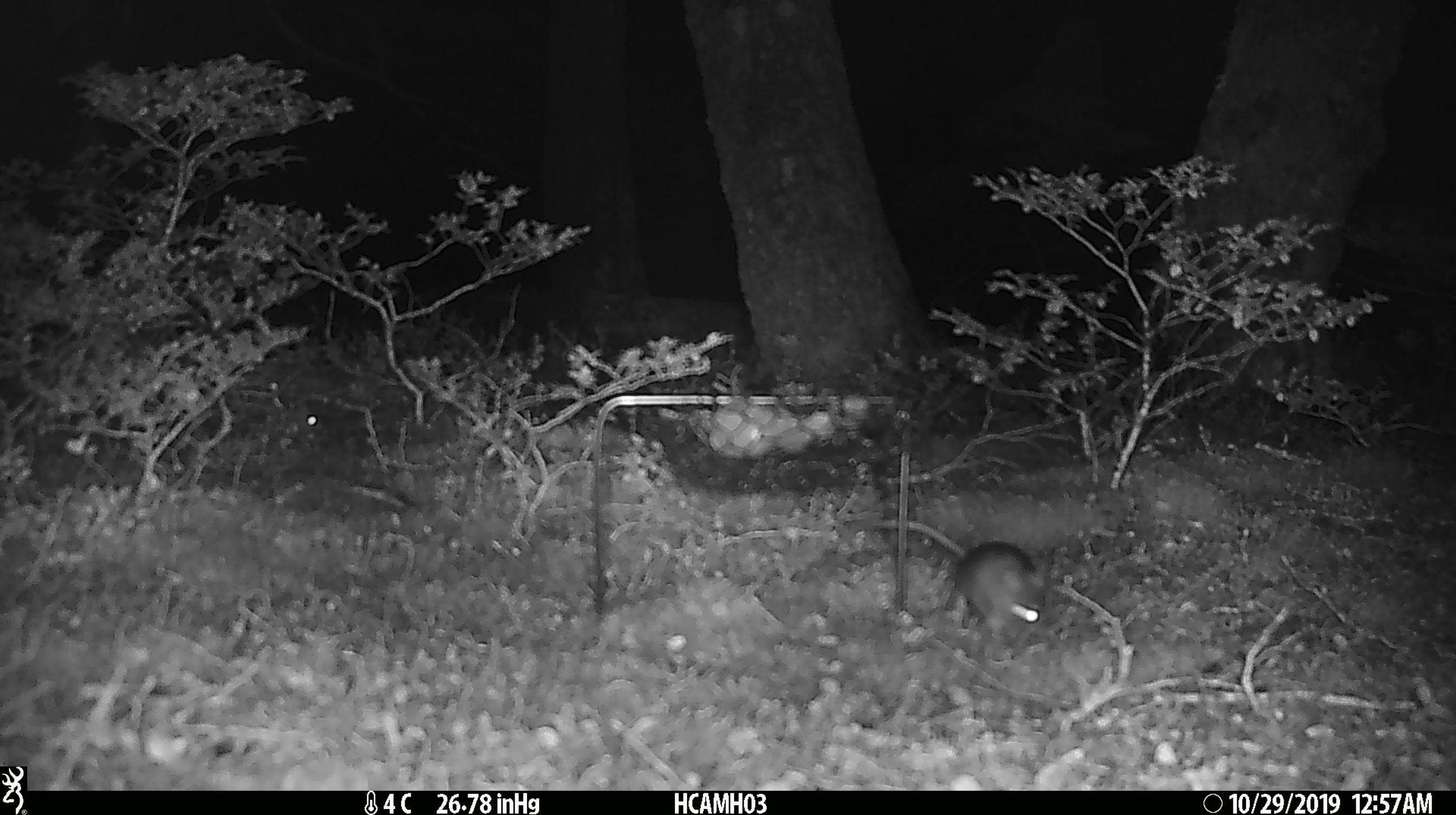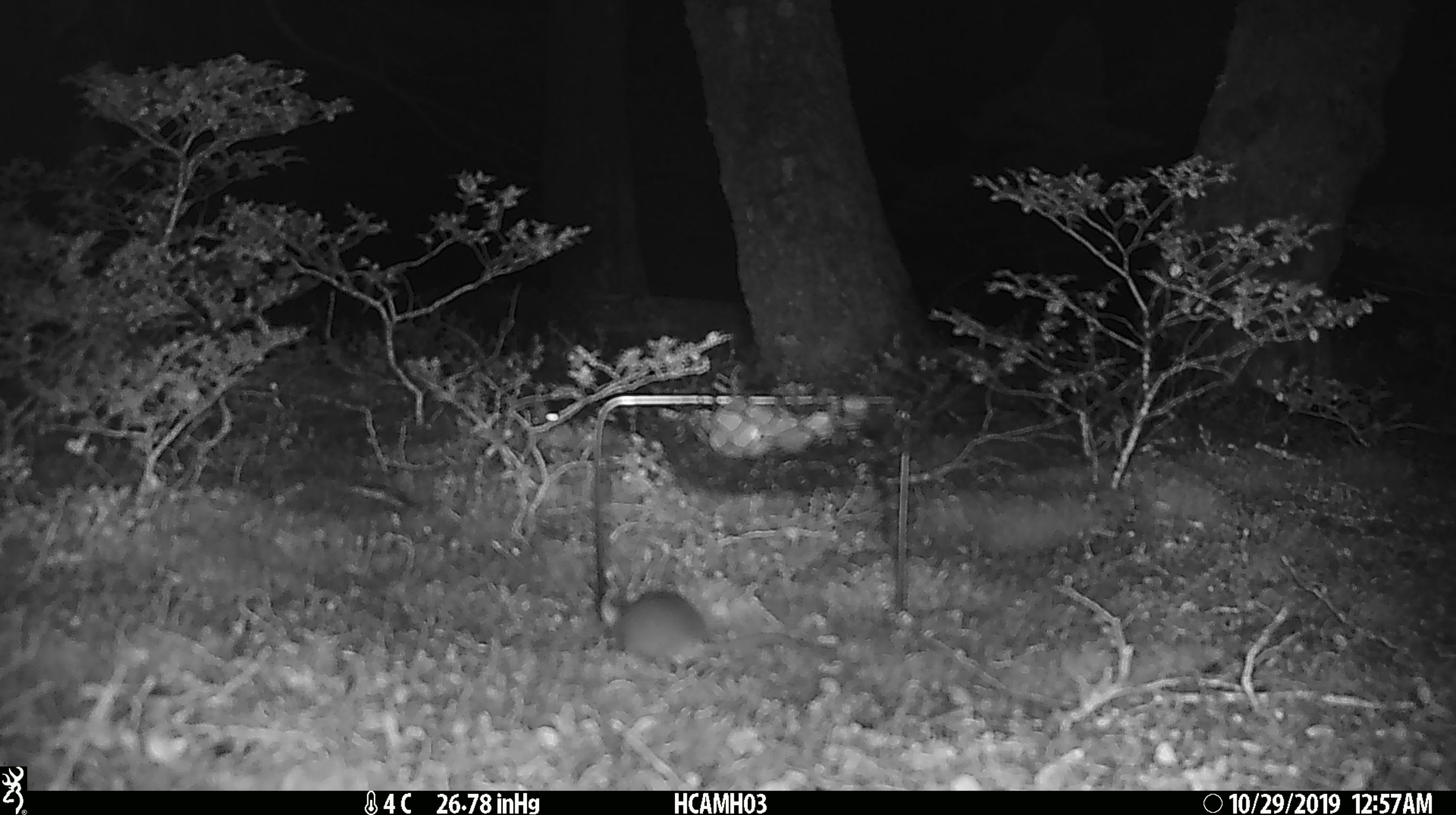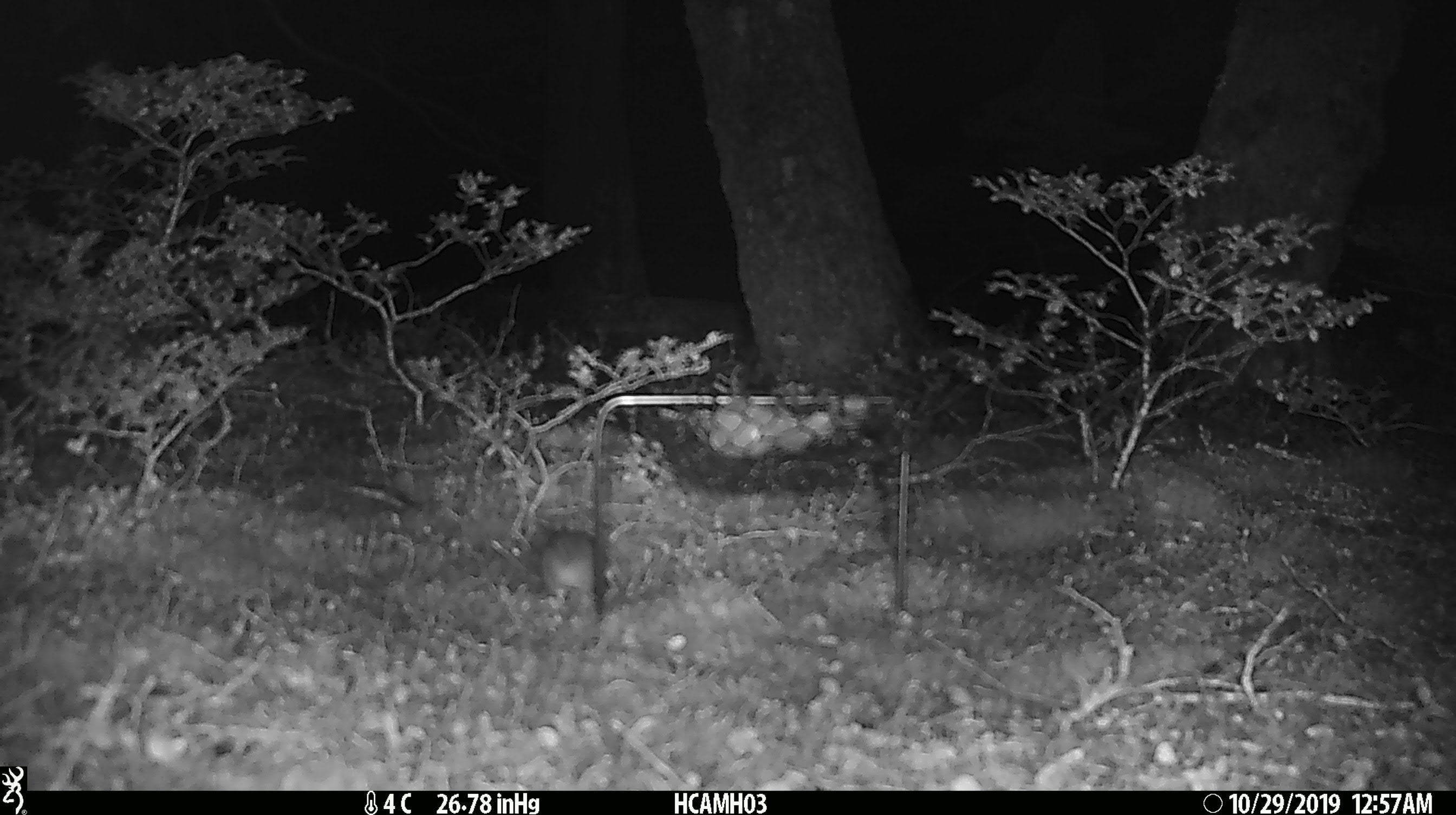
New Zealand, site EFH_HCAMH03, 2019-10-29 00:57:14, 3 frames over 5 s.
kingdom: Animalia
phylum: Chordata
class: Mammalia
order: Rodentia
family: Muridae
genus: Mus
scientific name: Mus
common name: mouse